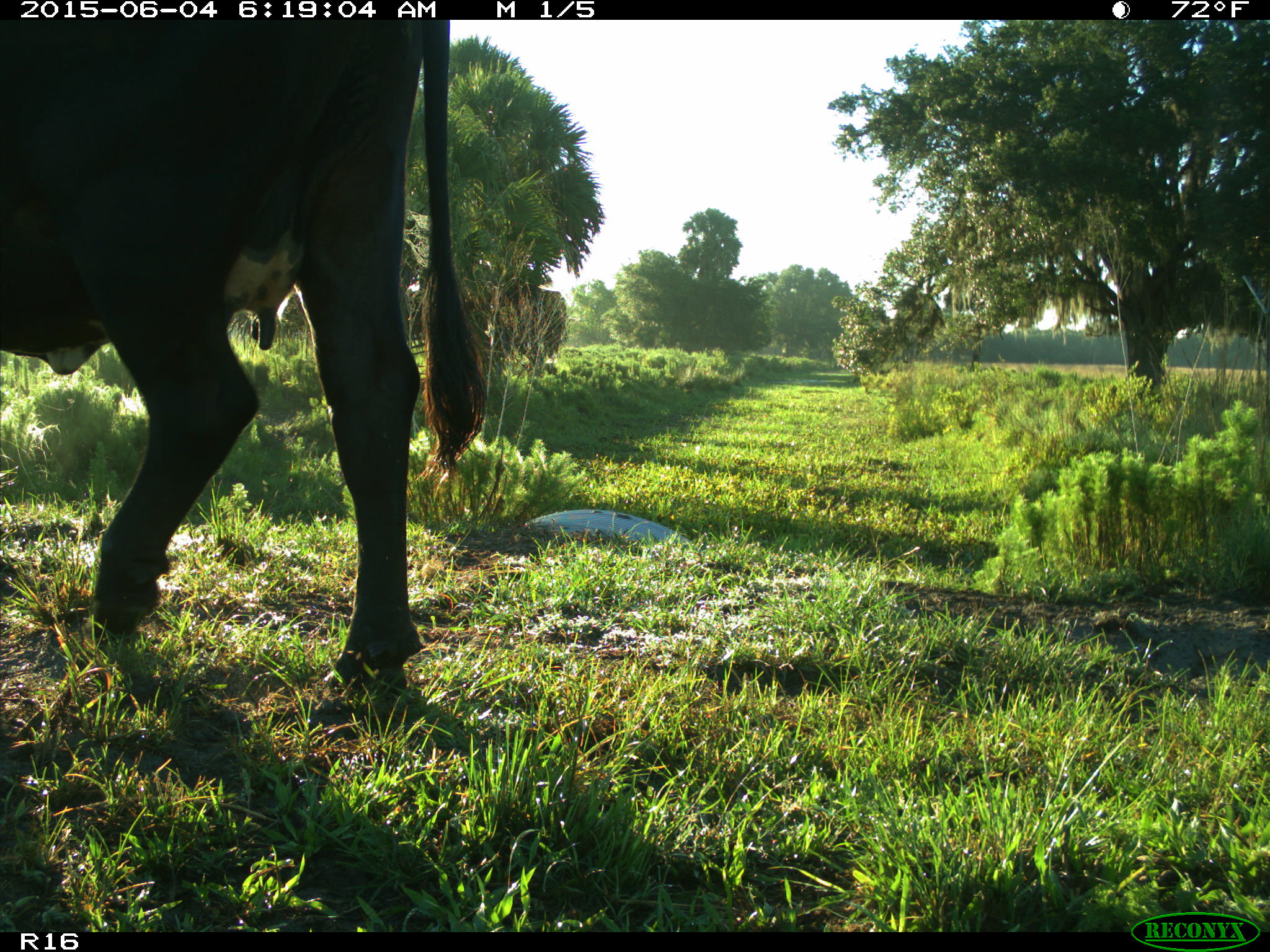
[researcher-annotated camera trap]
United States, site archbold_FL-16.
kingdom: Animalia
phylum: Chordata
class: Mammalia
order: Artiodactyla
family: Bovidae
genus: Bos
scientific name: Bos taurus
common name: domestic cow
Bos taurus (domestic cow).